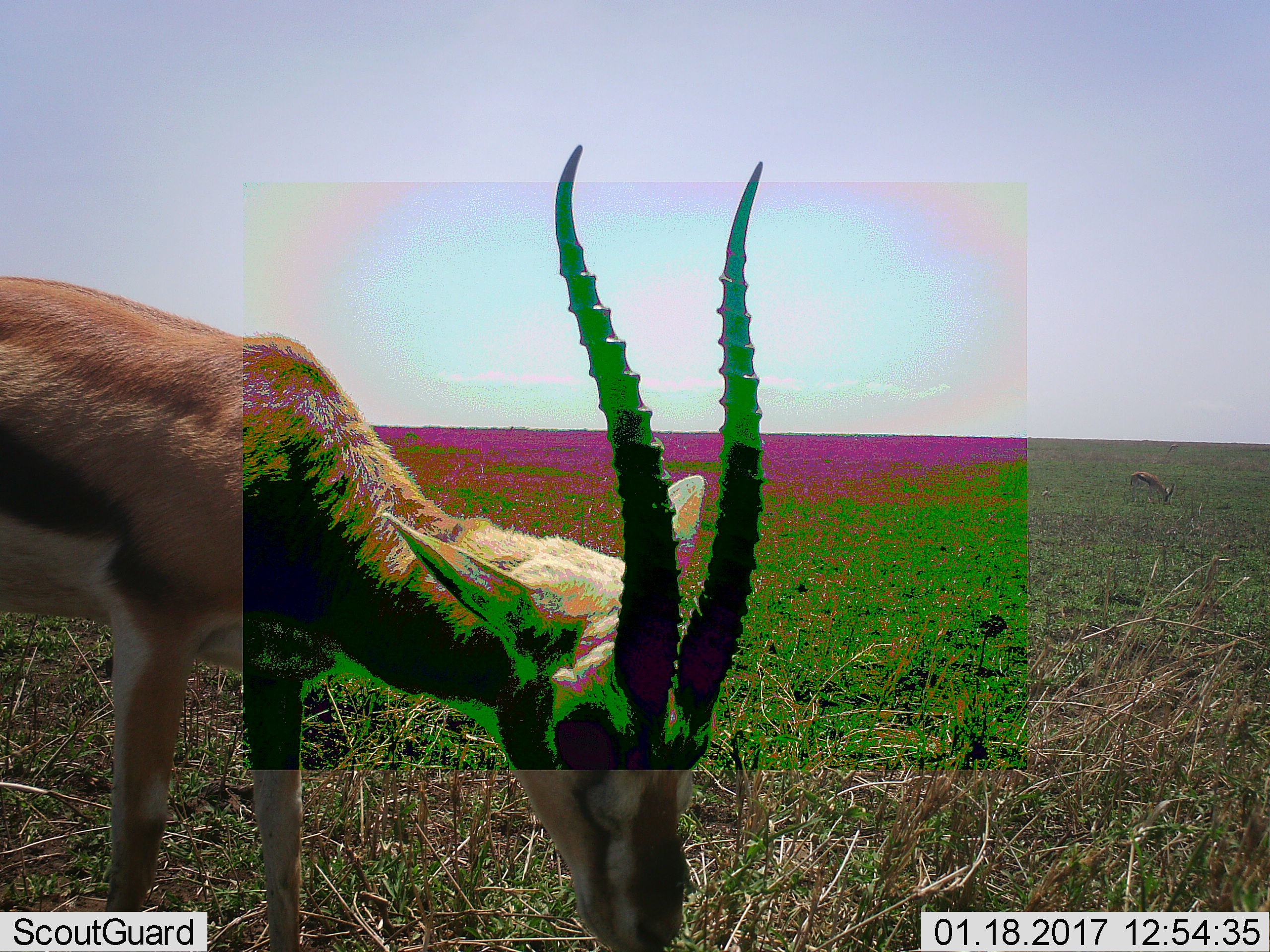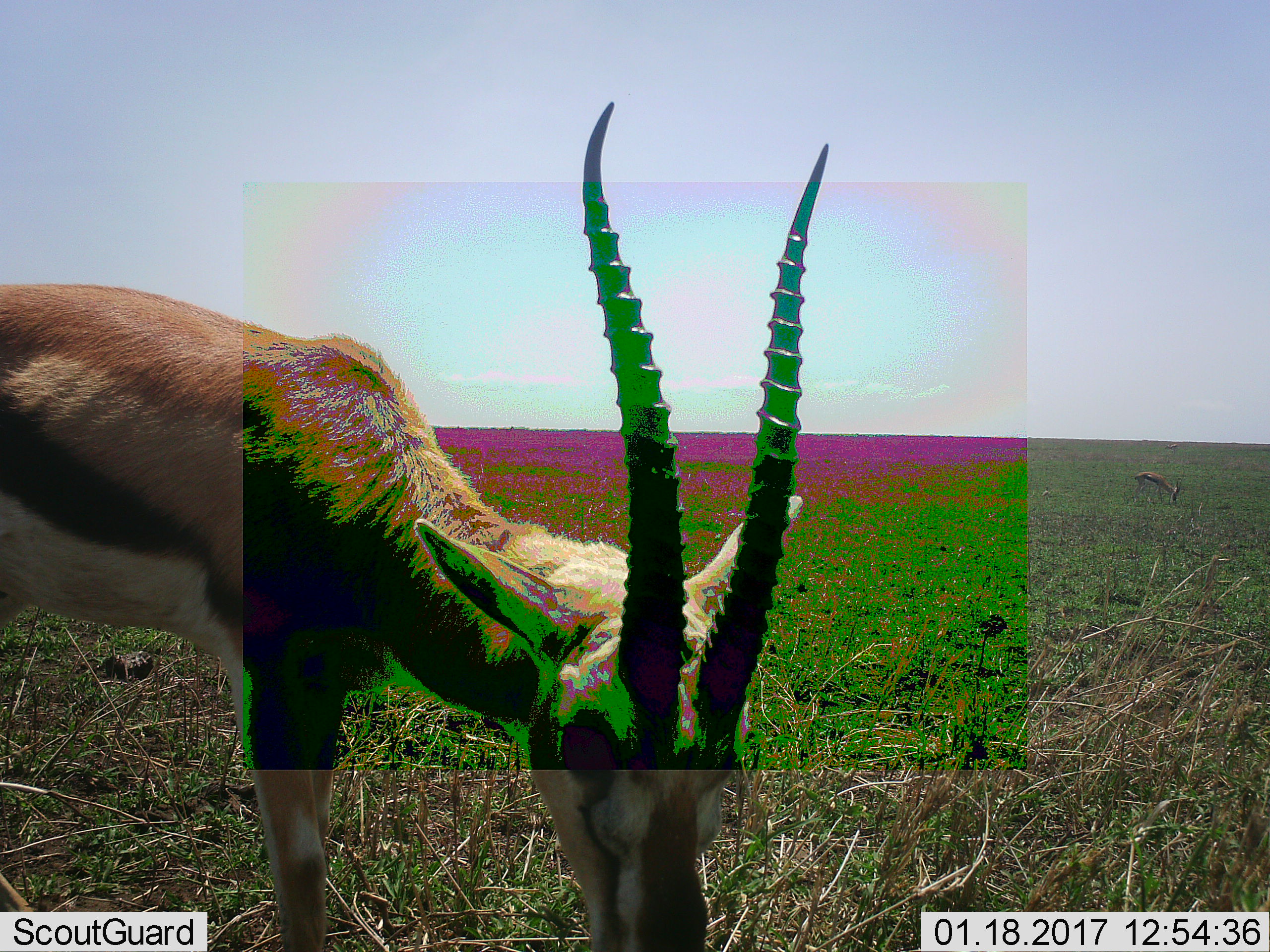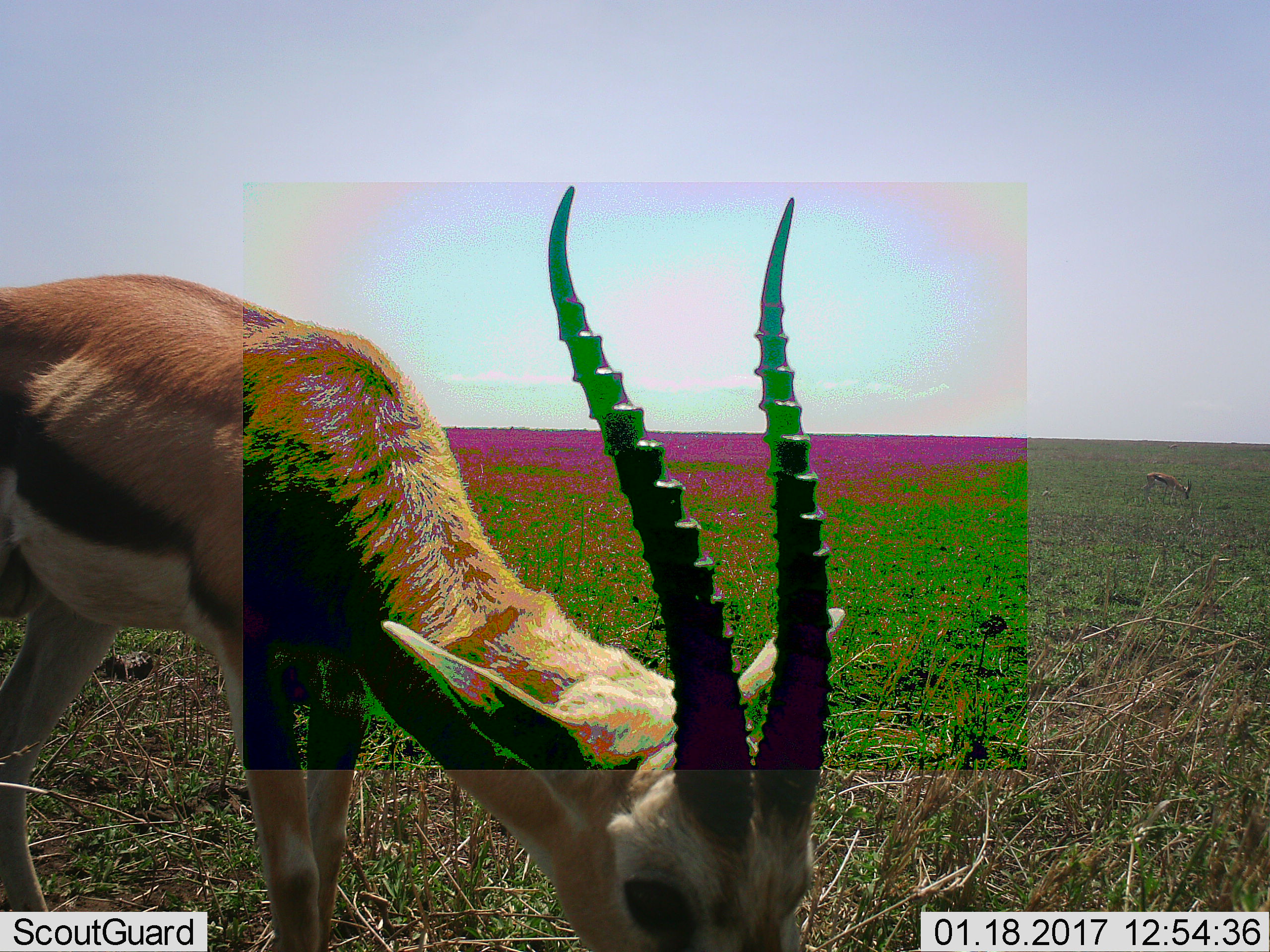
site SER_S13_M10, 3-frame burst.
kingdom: Animalia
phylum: Chordata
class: Mammalia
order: Artiodactyla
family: Bovidae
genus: Eudorcas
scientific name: Eudorcas thomsonii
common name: thomson's gazelle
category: gazellethomsons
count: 1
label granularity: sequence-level